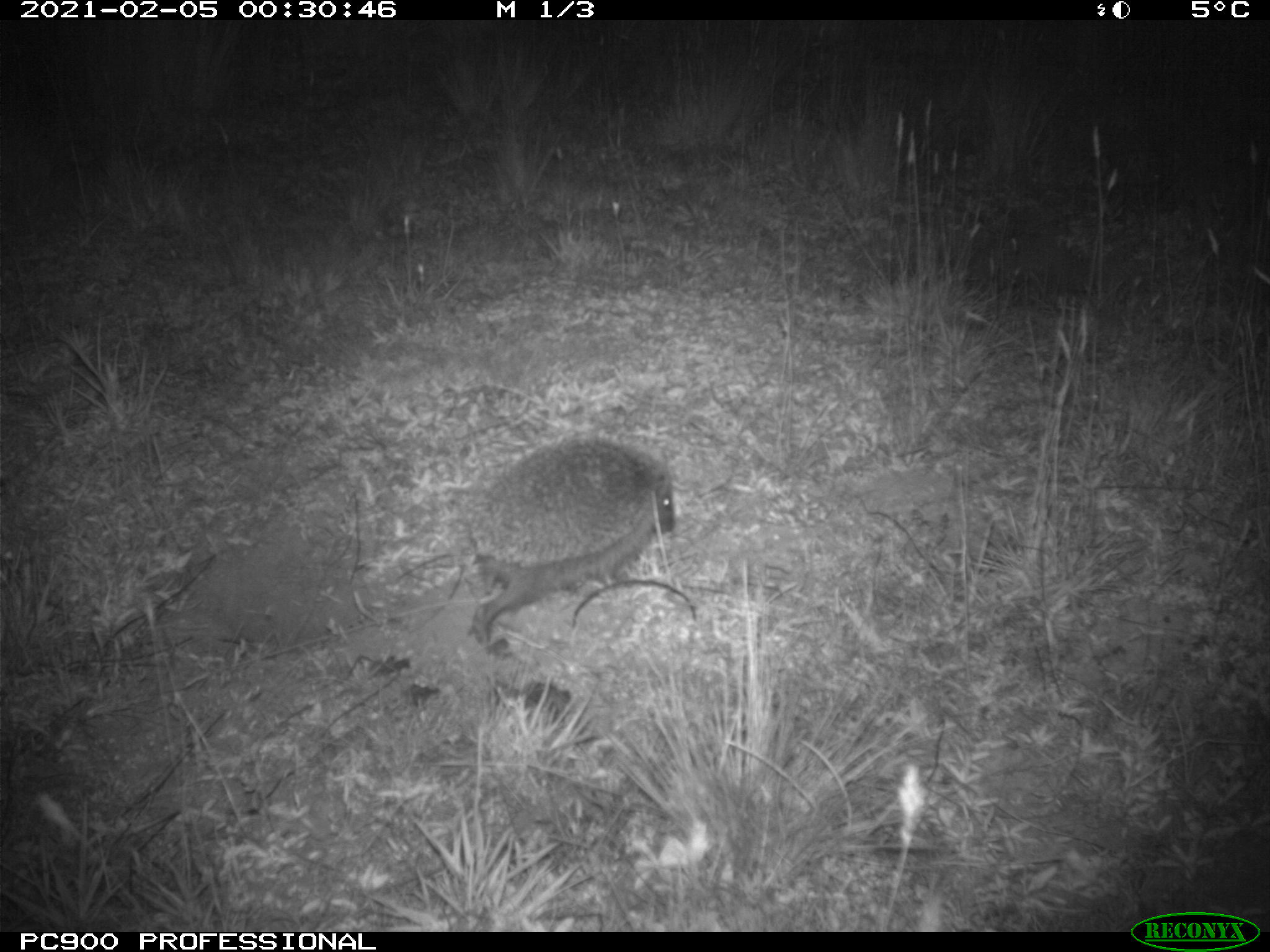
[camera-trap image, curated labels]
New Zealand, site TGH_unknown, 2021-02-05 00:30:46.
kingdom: Animalia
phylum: Chordata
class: Mammalia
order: Eulipotyphla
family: Erinaceidae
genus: Erinaceus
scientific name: Erinaceus europaeus europaeus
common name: european hedgehog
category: hedgehog